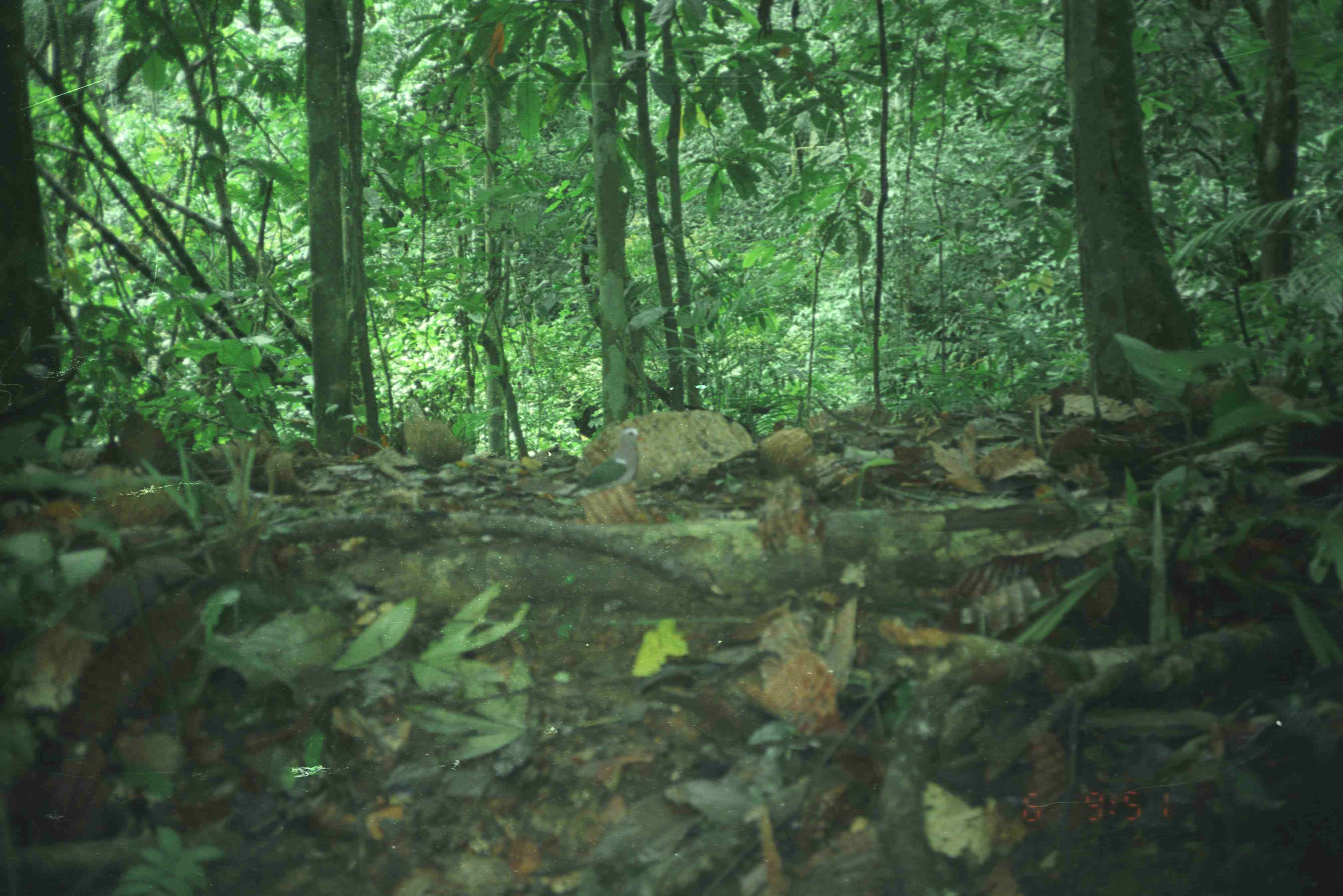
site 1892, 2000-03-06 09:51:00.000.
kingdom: Animalia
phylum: Chordata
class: Aves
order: Columbiformes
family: Columbidae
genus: Chalcophaps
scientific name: Chalcophaps indica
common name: asian emerald dove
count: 1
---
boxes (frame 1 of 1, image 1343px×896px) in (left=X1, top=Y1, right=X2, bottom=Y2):
chalcophaps indica: (left=562, top=425, right=644, bottom=502)